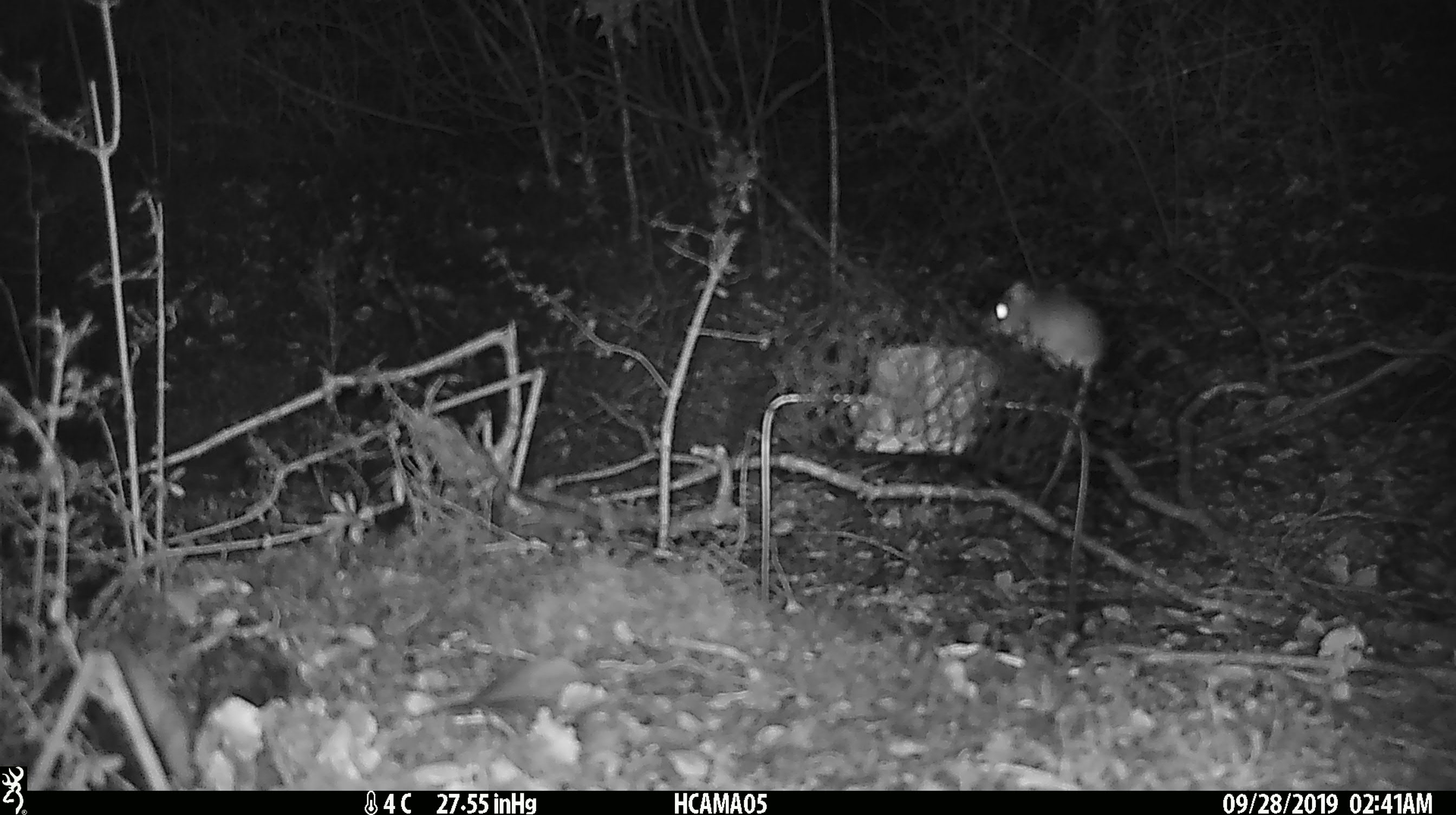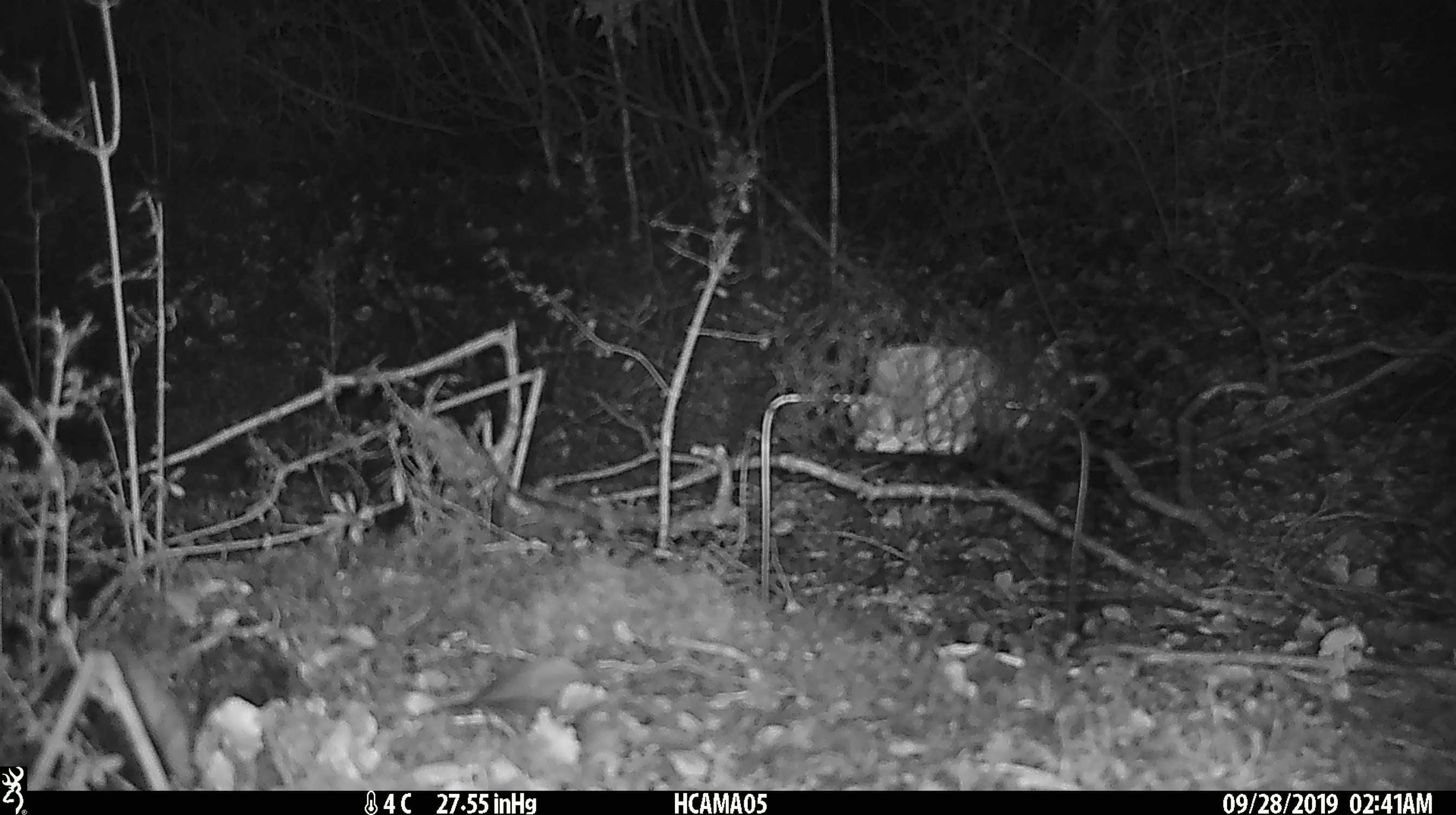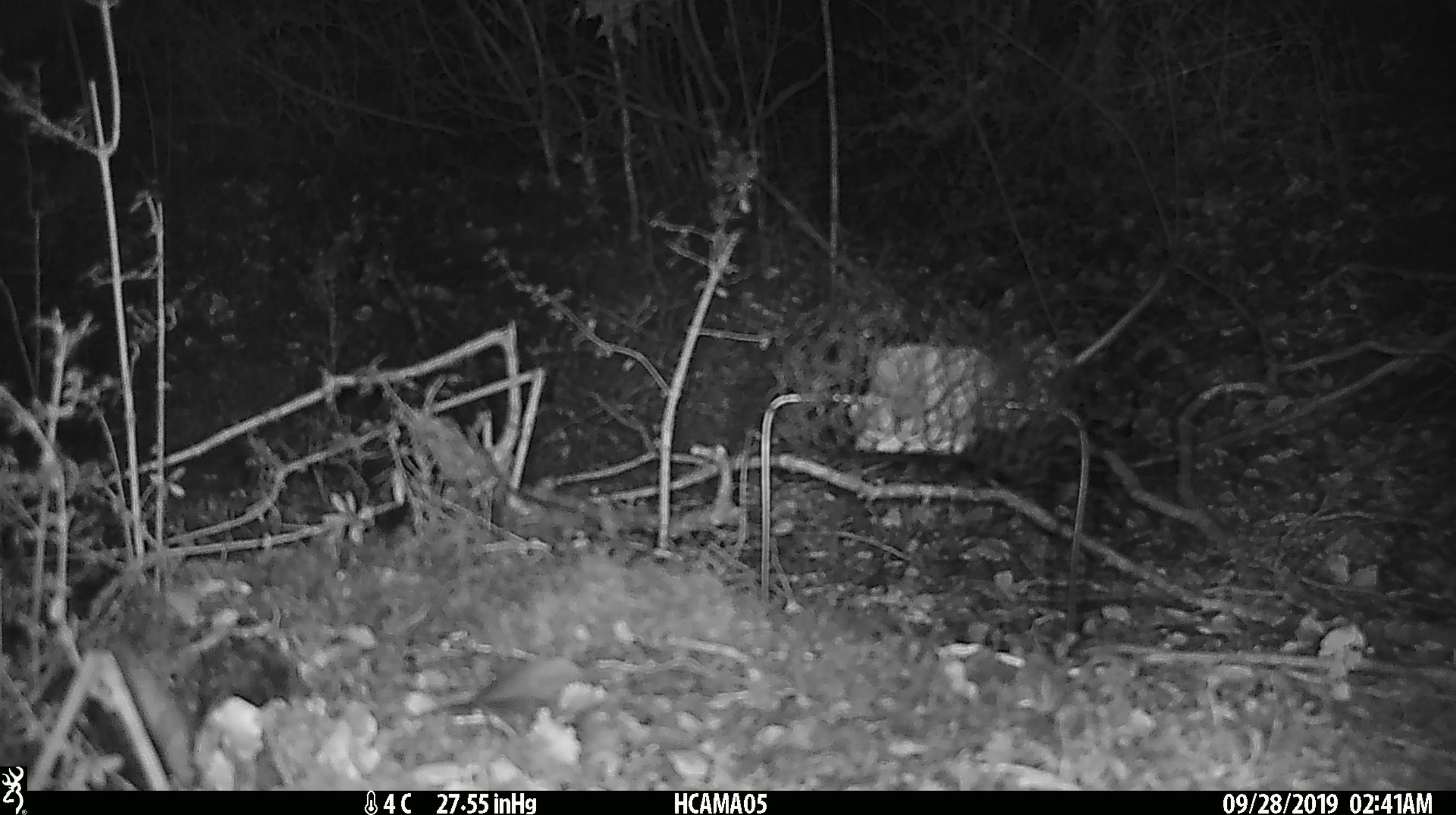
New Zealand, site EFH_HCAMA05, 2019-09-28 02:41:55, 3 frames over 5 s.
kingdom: Animalia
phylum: Chordata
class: Mammalia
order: Rodentia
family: Muridae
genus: Mus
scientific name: Mus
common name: mouse